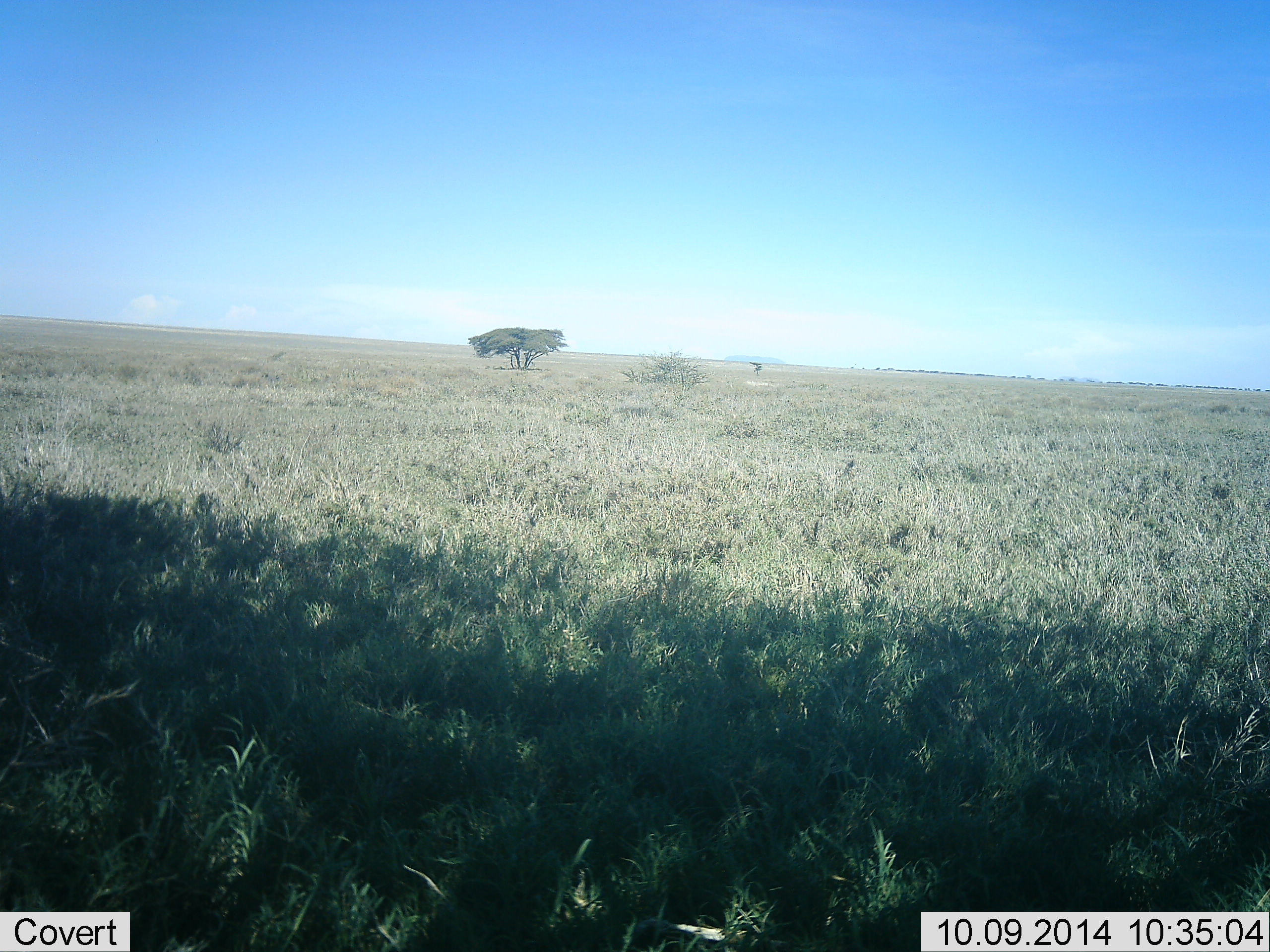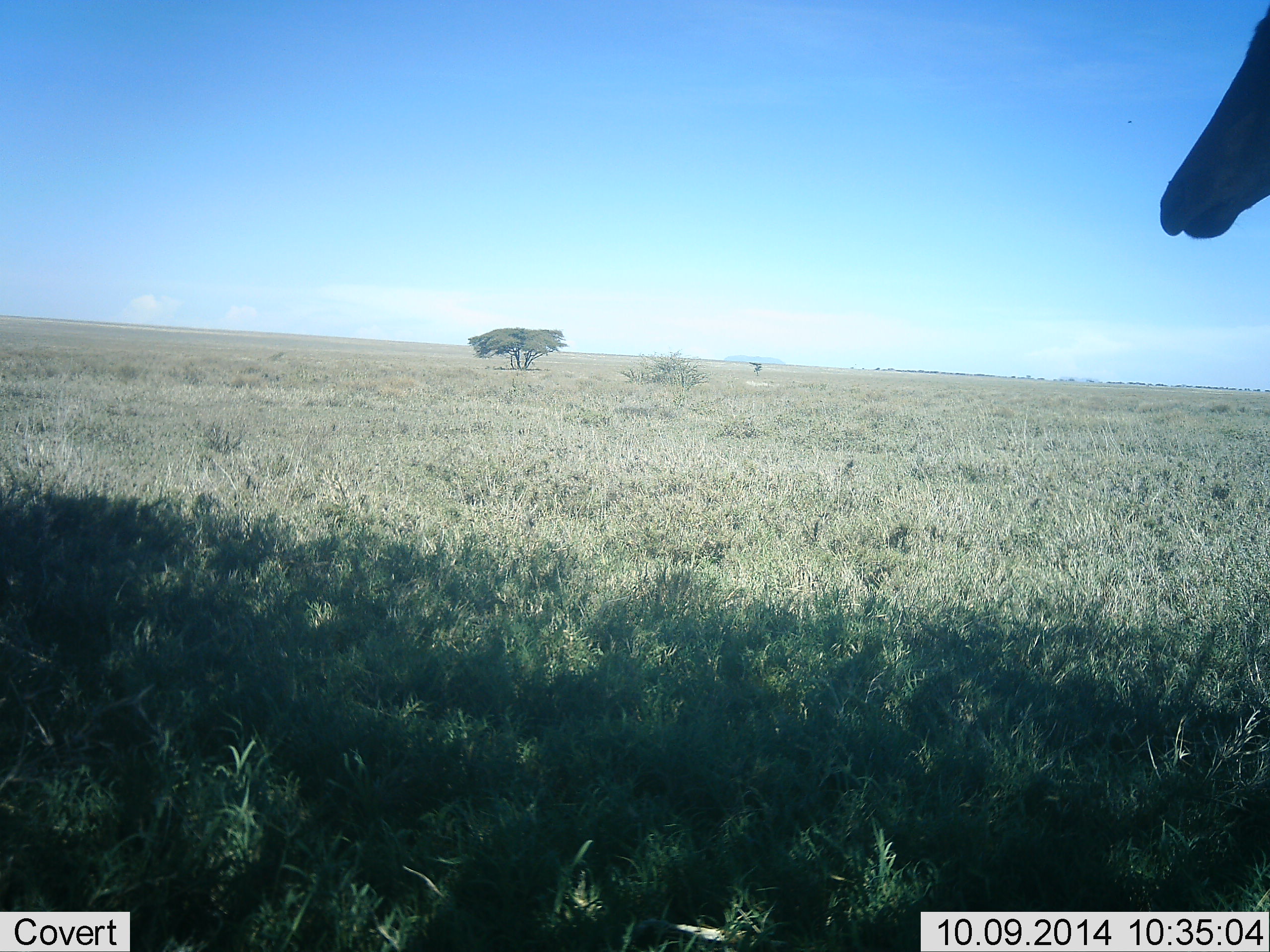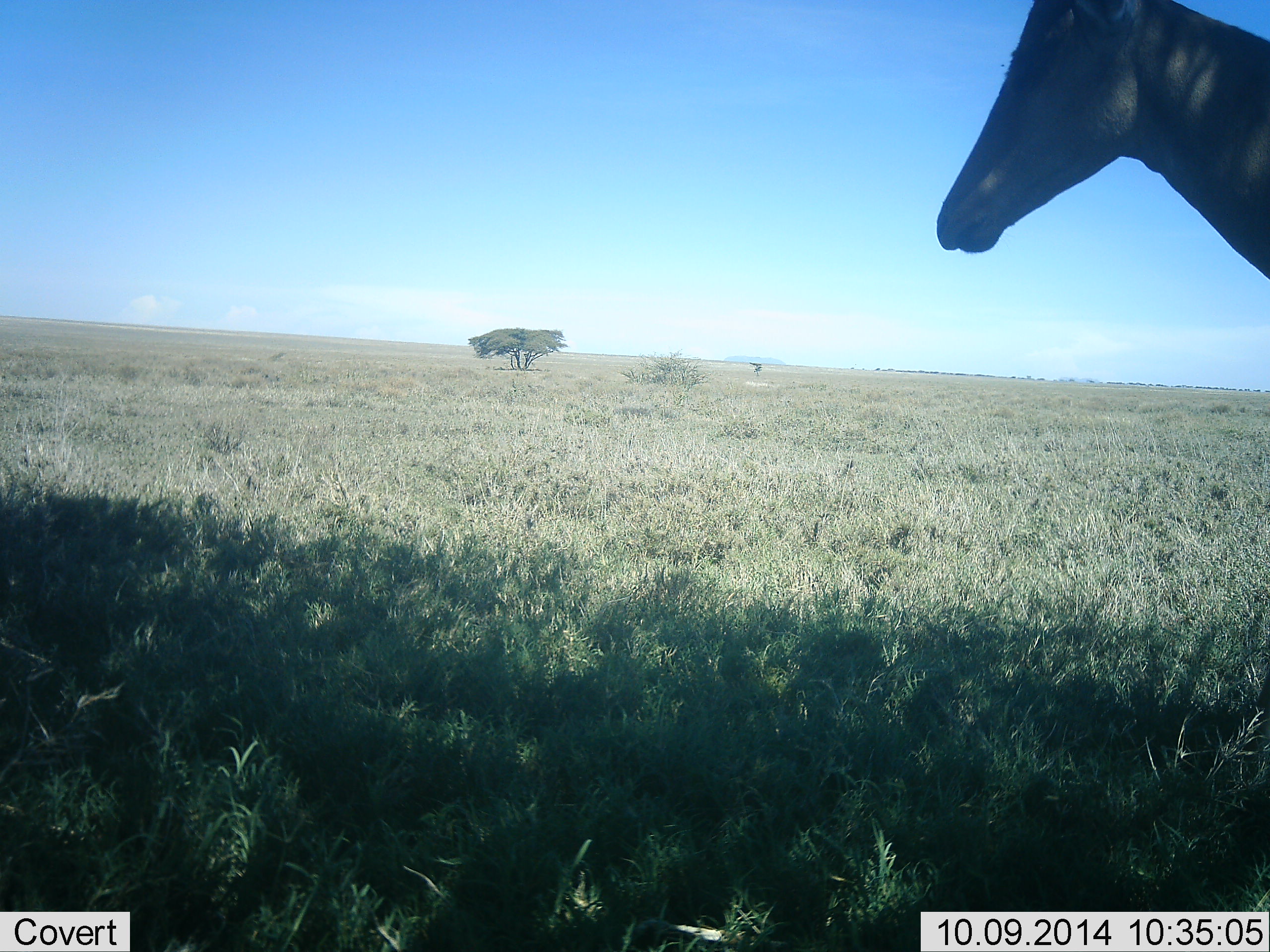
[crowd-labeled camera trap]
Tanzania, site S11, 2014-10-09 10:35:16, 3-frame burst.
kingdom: Animalia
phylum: Chordata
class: Mammalia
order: Artiodactyla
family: Bovidae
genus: Alcelaphus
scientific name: Alcelaphus buselaphus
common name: hartebeest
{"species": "hartebeest (Alcelaphus buselaphus)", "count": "1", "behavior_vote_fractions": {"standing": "40%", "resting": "0%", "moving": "60%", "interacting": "0%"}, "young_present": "0%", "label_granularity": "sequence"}